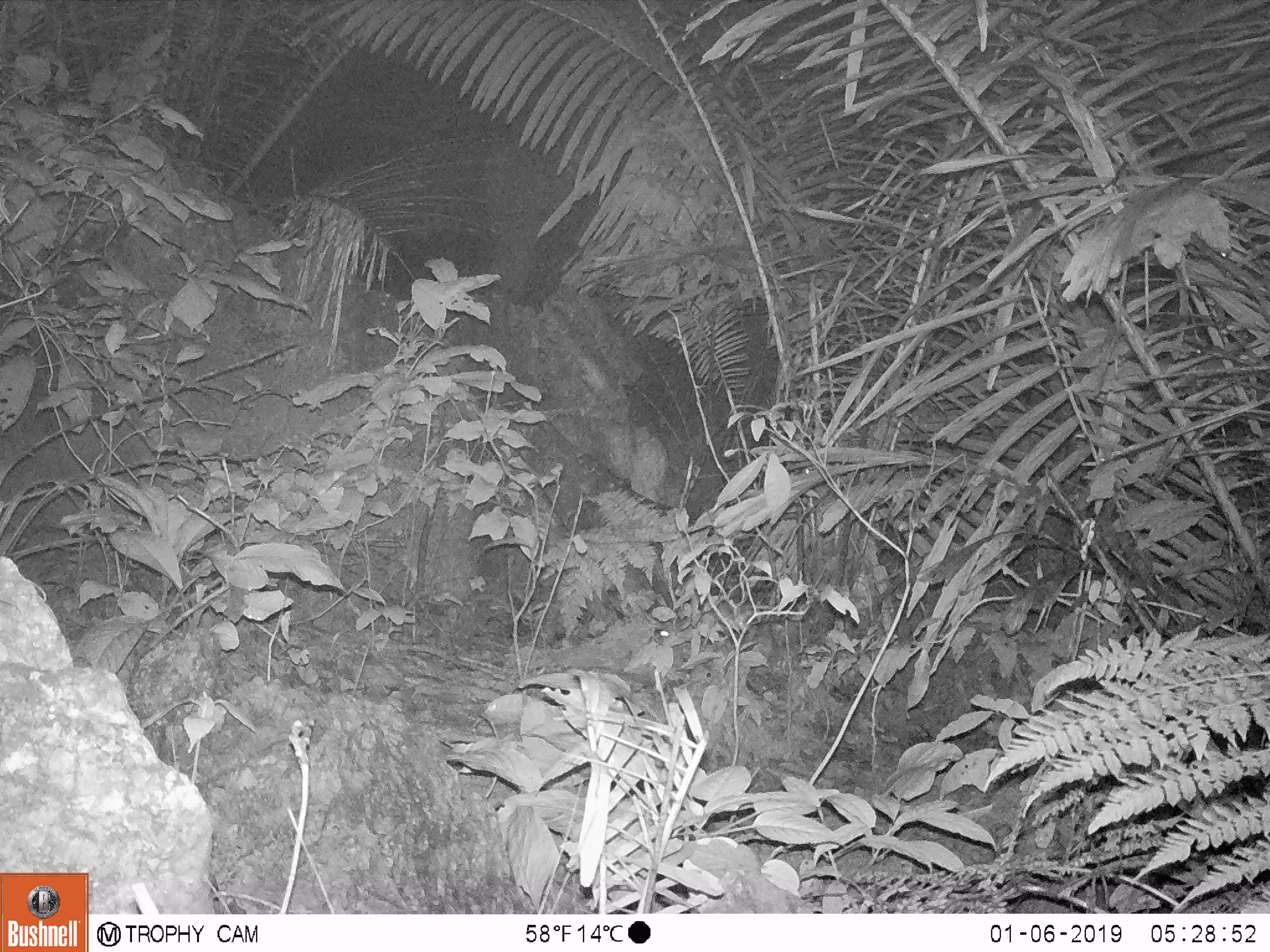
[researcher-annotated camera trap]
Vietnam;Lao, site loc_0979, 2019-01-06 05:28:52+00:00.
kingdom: Animalia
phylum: Chordata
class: Mammalia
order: Rodentia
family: Muridae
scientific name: Muridae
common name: old-world mice and rats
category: unidentified murid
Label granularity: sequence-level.